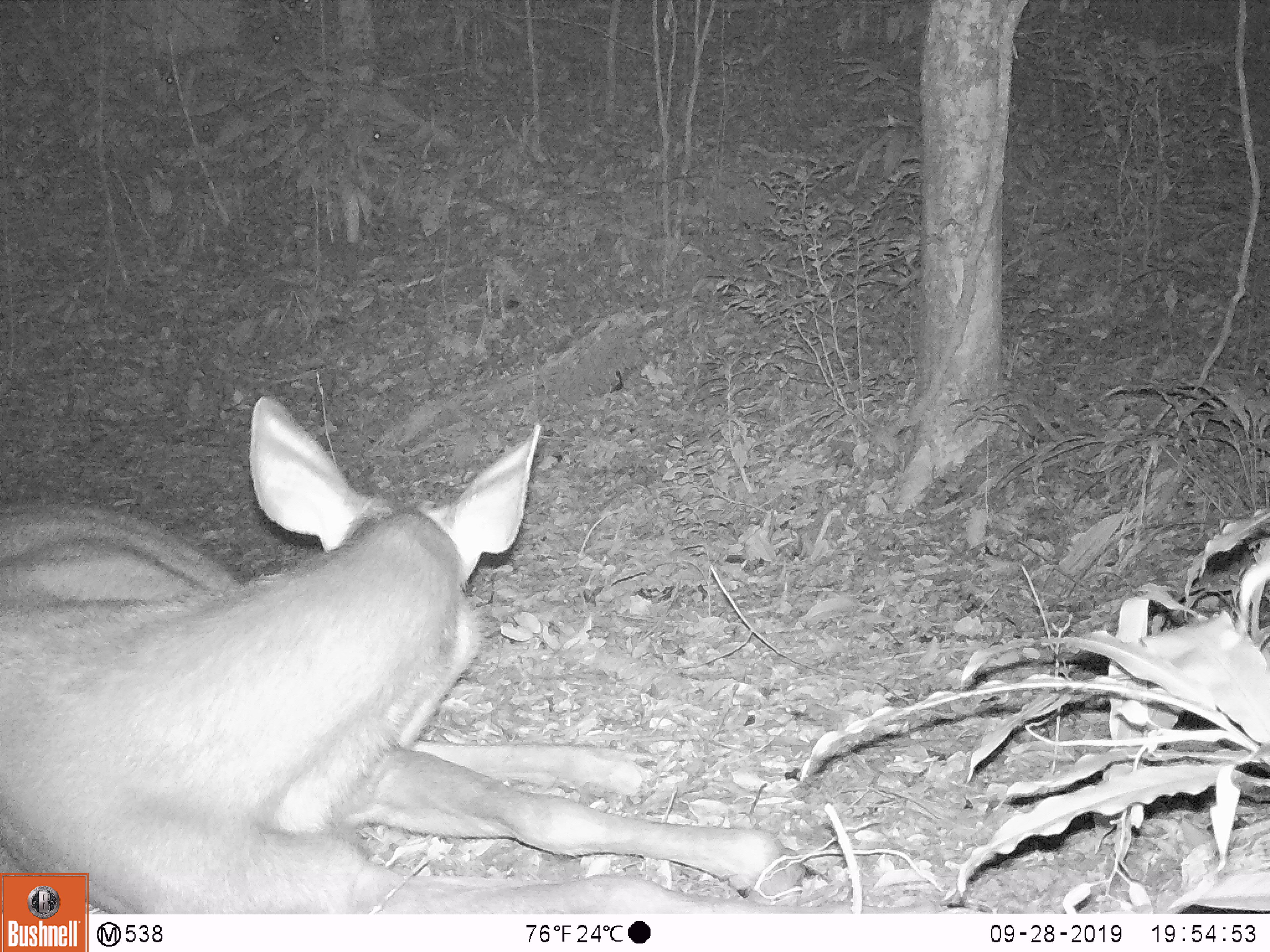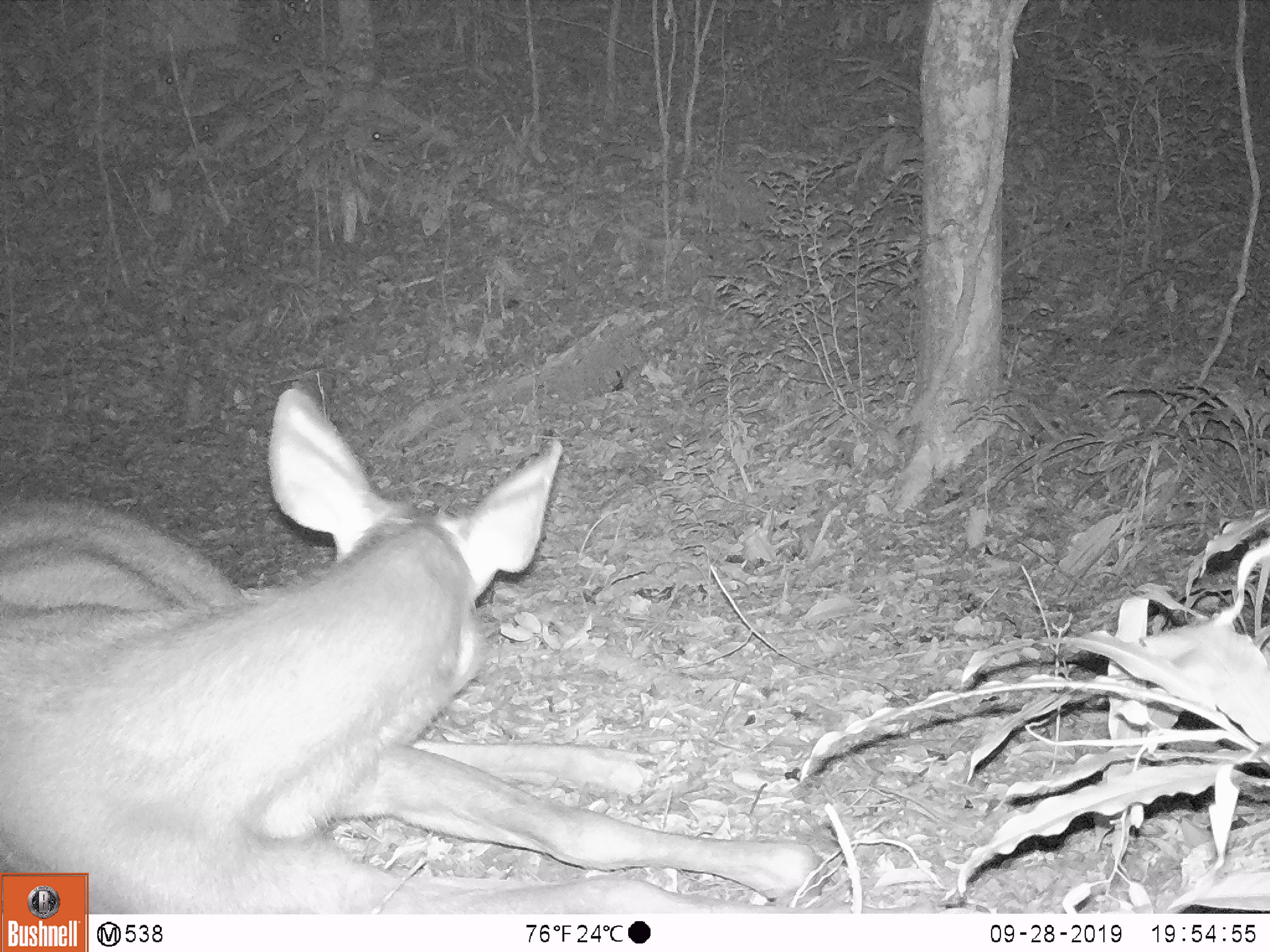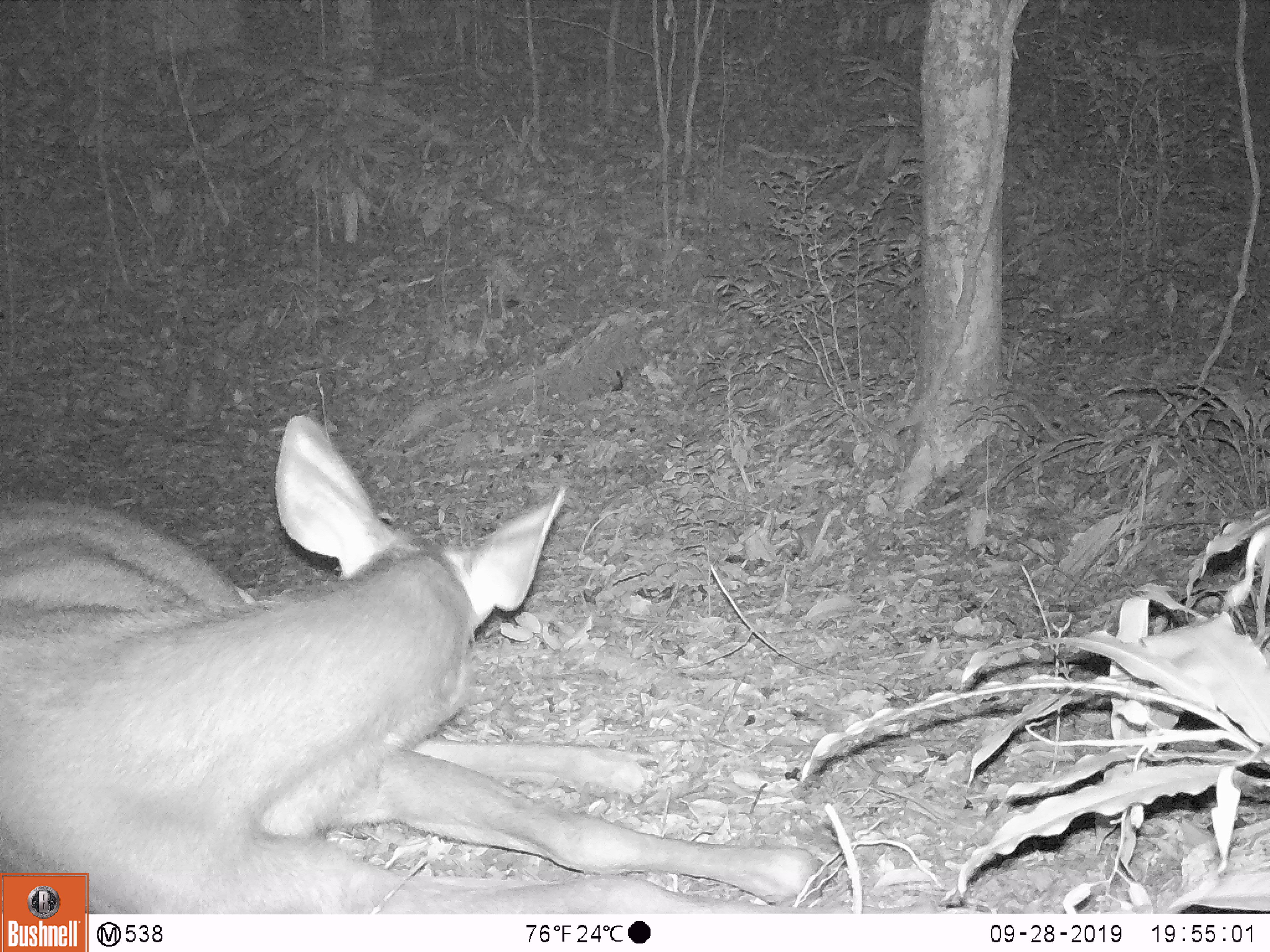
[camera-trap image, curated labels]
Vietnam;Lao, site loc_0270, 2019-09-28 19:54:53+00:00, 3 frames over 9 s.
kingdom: Animalia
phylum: Chordata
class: Mammalia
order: Artiodactyla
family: Cervidae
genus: Rusa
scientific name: Rusa unicolor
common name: sambar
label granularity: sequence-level